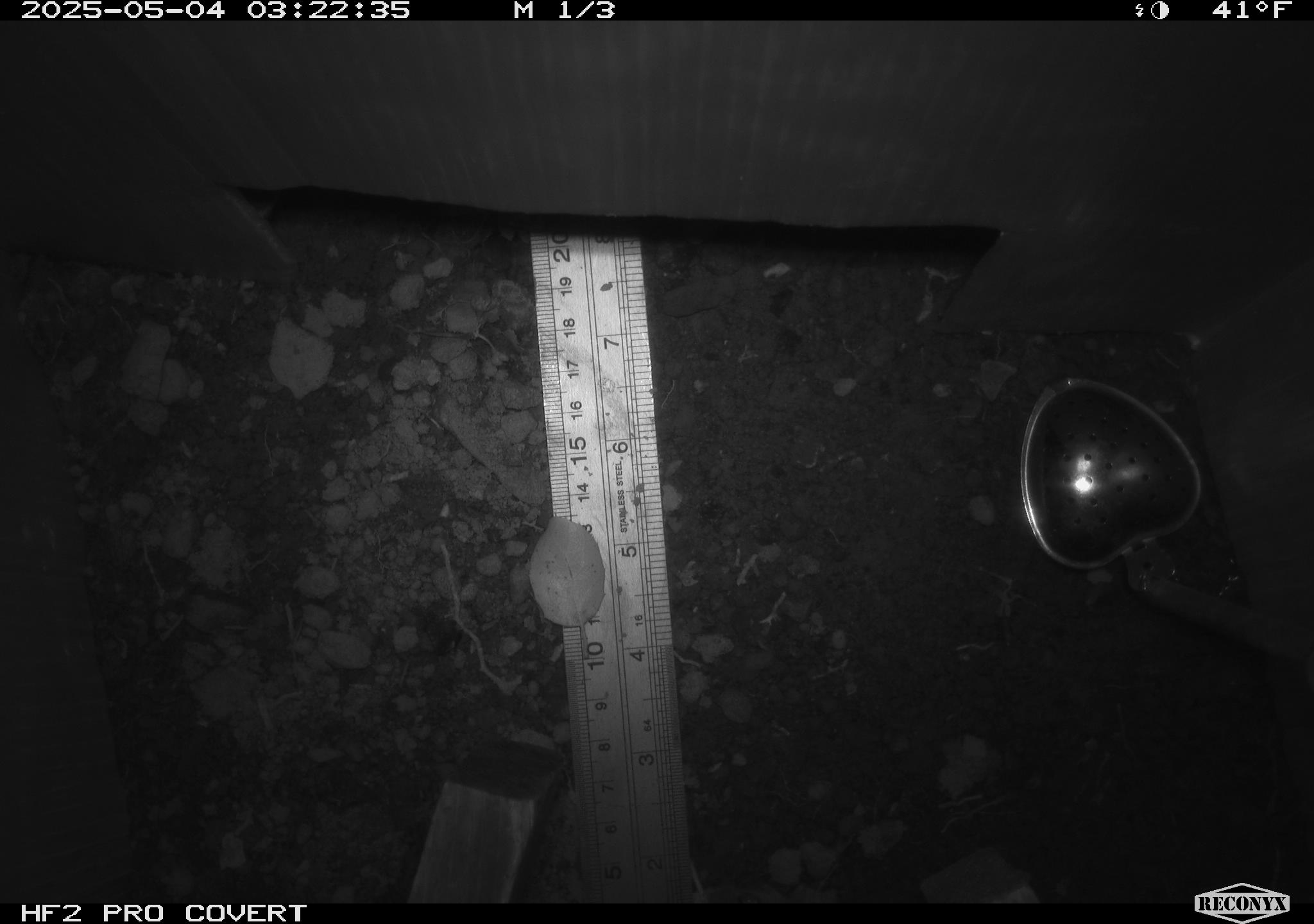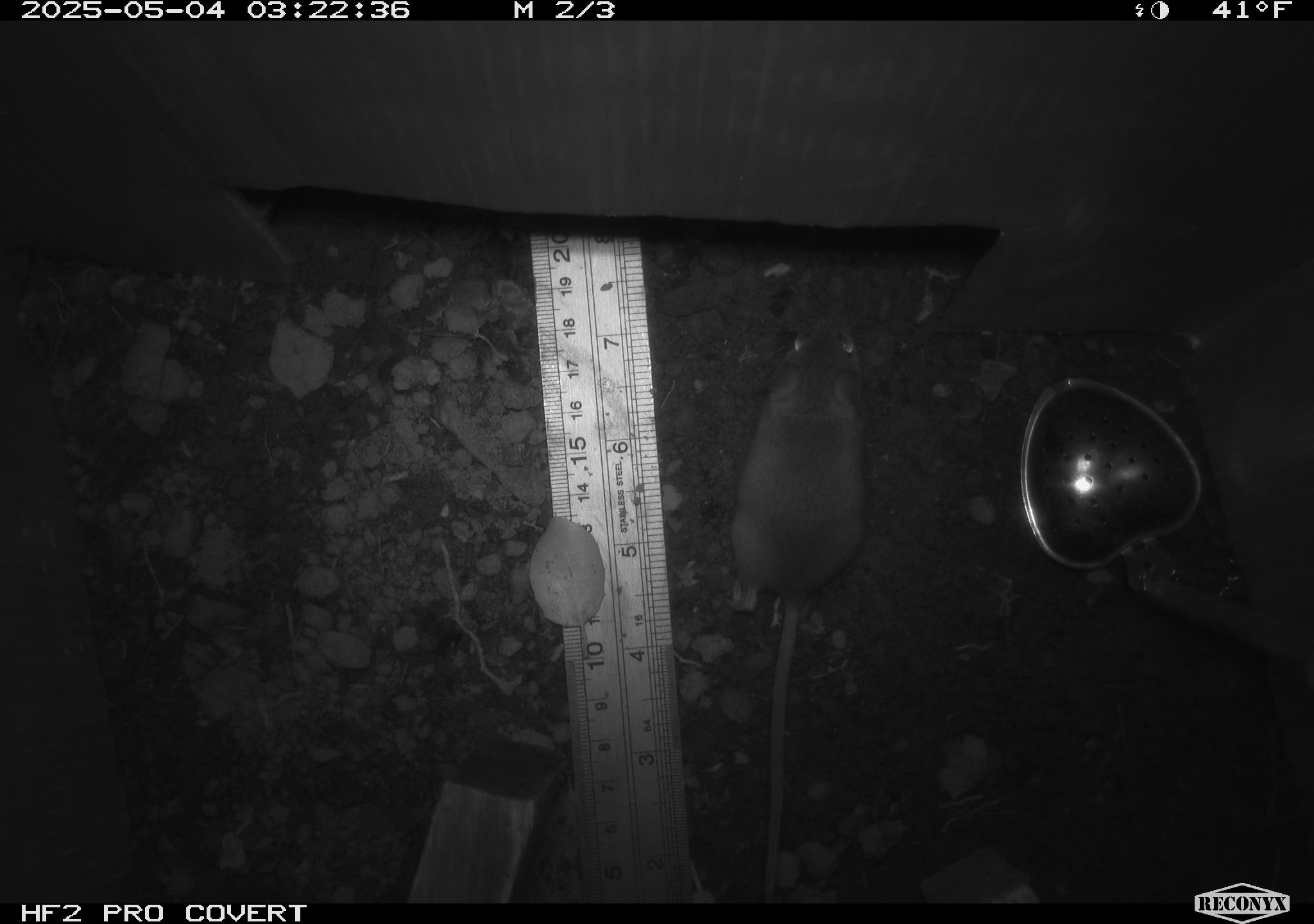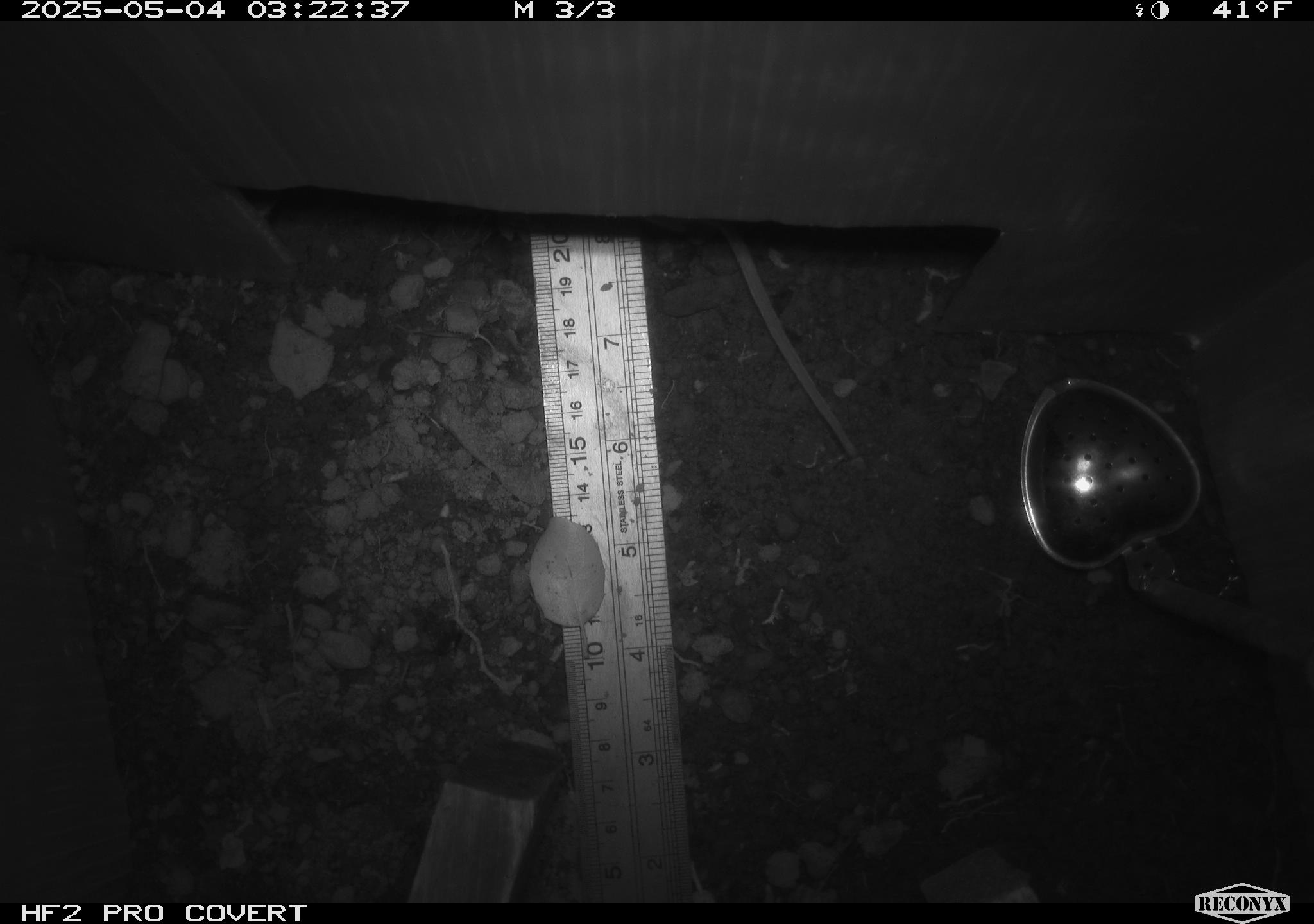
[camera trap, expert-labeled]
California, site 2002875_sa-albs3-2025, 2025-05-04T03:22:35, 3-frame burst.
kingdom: Animalia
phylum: Chordata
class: Mammalia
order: Rodentia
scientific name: Rodentia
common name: mouse species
Mouse species (Rodentia).